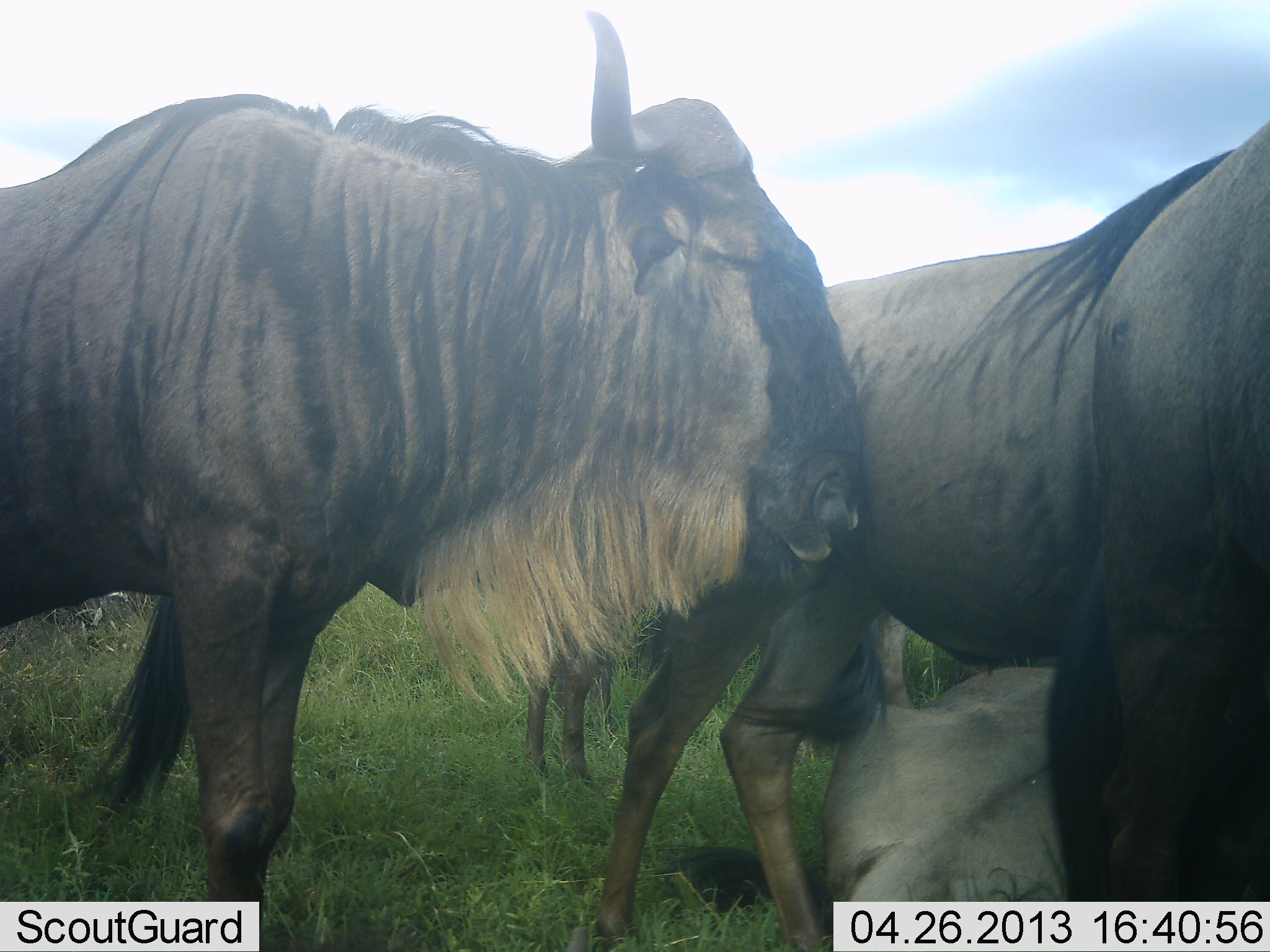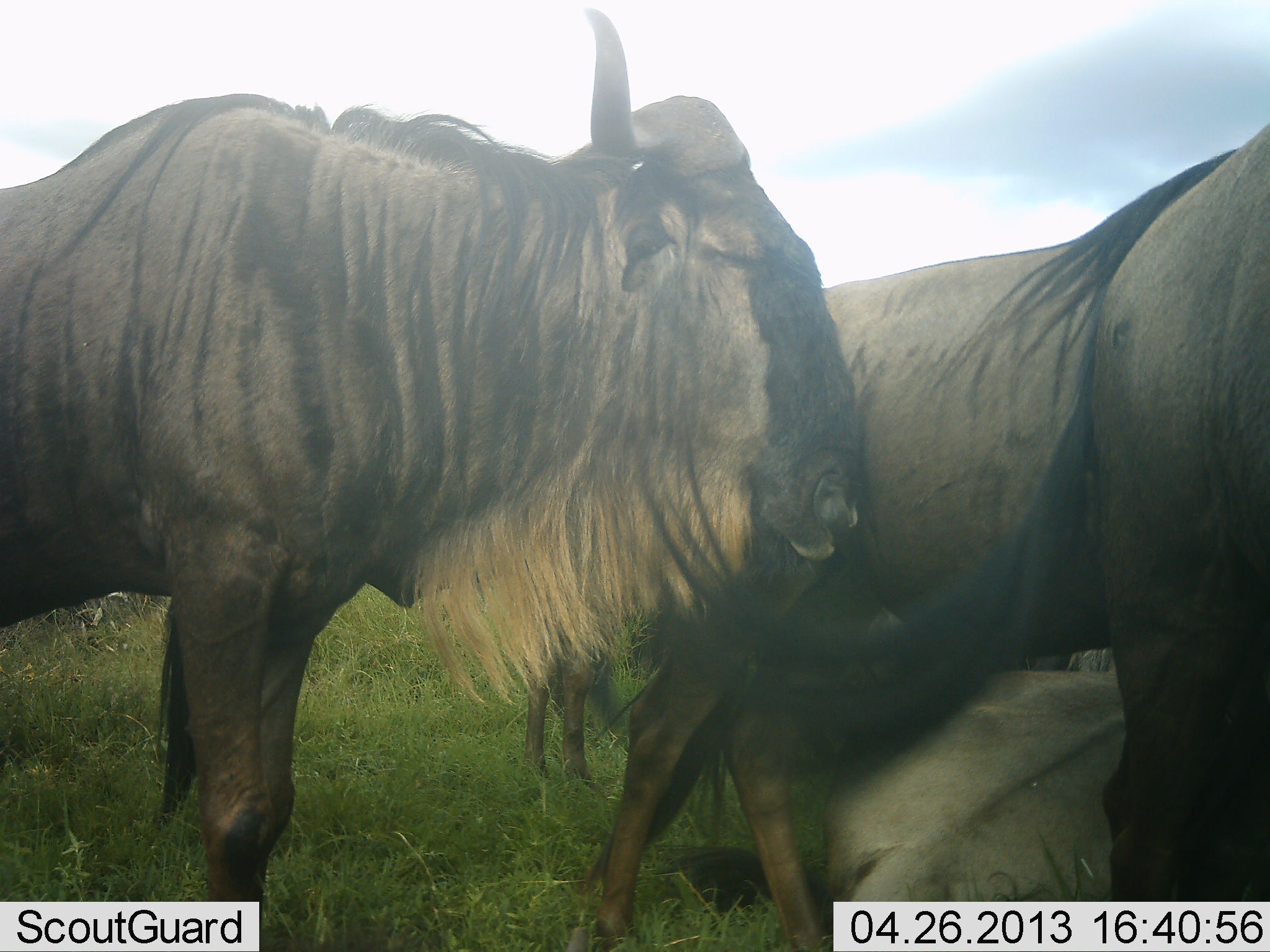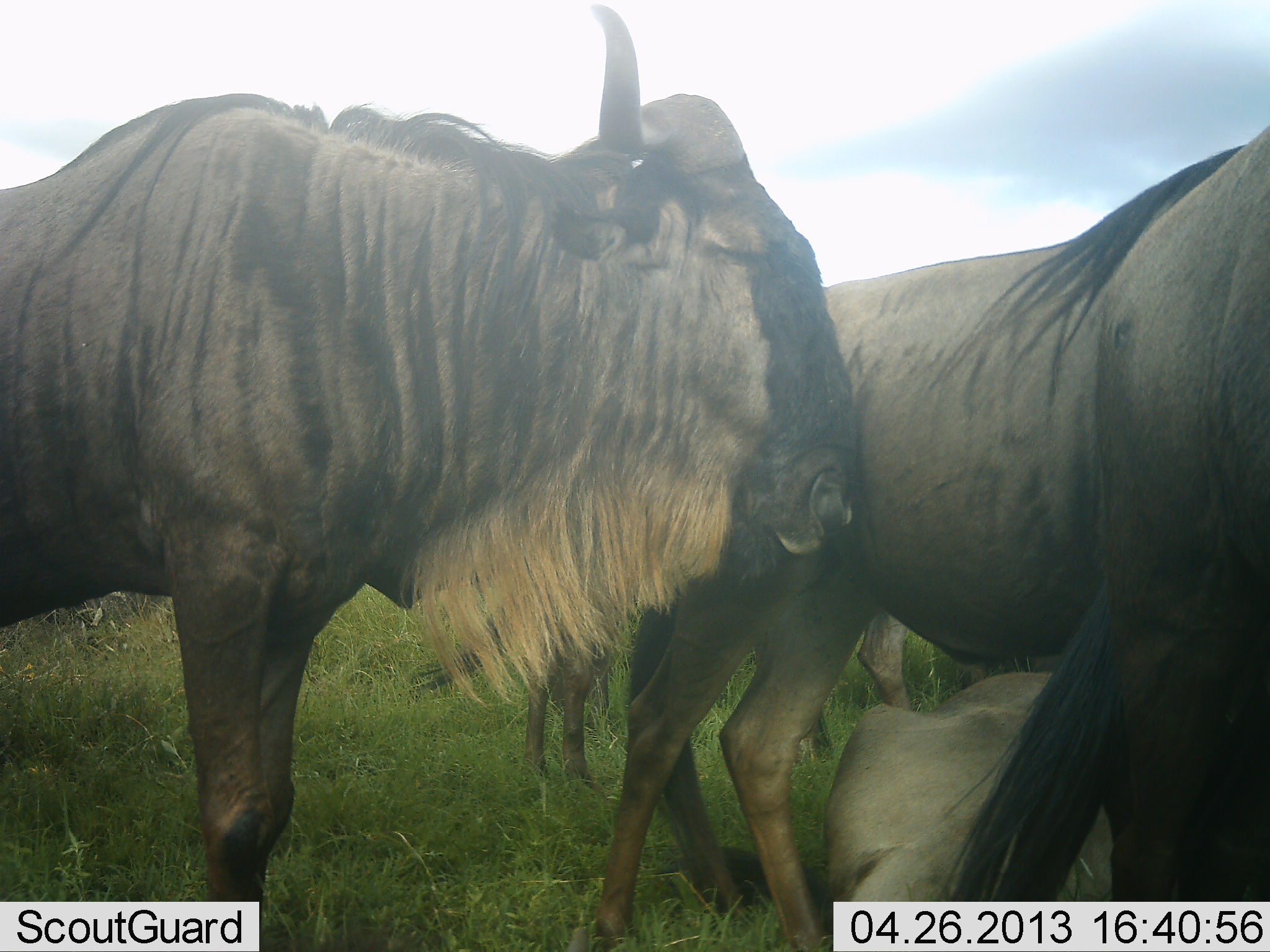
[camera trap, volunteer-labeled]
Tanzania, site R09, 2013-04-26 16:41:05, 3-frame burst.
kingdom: Animalia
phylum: Chordata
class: Mammalia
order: Artiodactyla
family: Bovidae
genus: Connochaetes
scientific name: Connochaetes taurinus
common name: blue wildebeest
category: wildebeest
Wildebeest (blue wildebeest) (Connochaetes taurinus), count 4. Behavior (volunteer vote fractions): standing 90%, resting 50%, moving 10%, interacting 20%. Young present (vote fraction): 0%. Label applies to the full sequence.